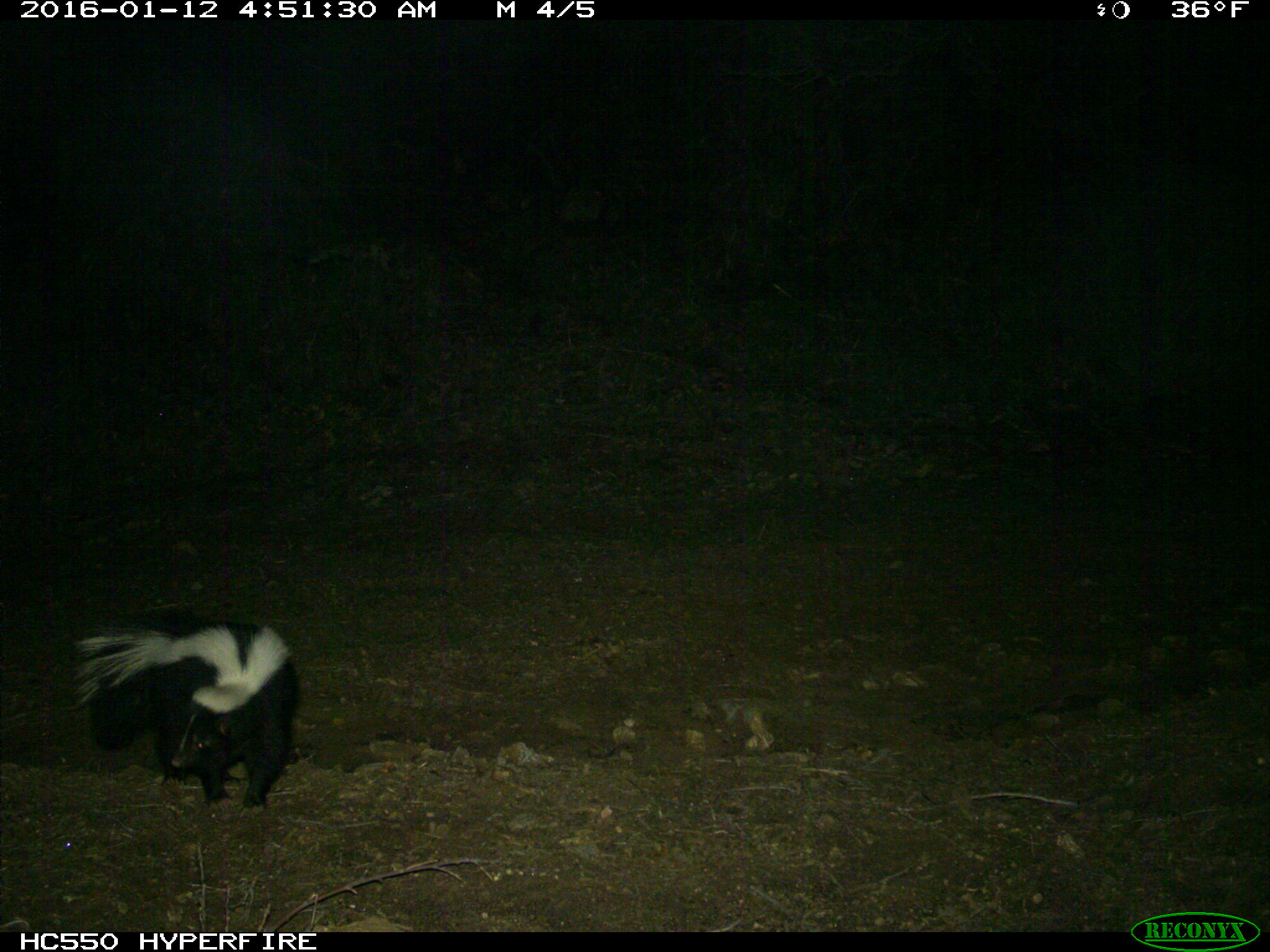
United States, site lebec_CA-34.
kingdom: Animalia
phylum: Chordata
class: Mammalia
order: Carnivora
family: Mephitidae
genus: Mephitis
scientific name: Mephitis mephitis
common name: striped skunk